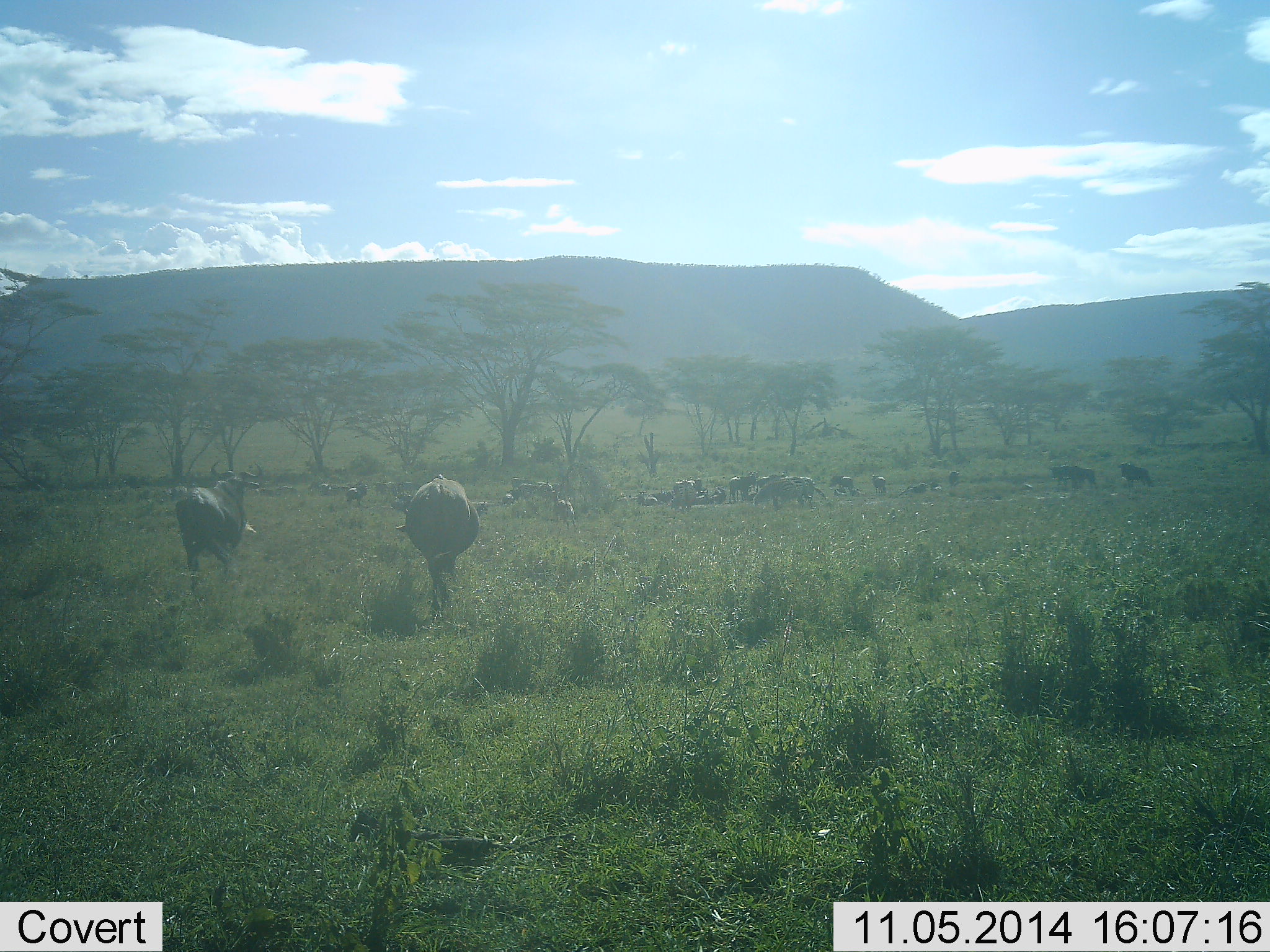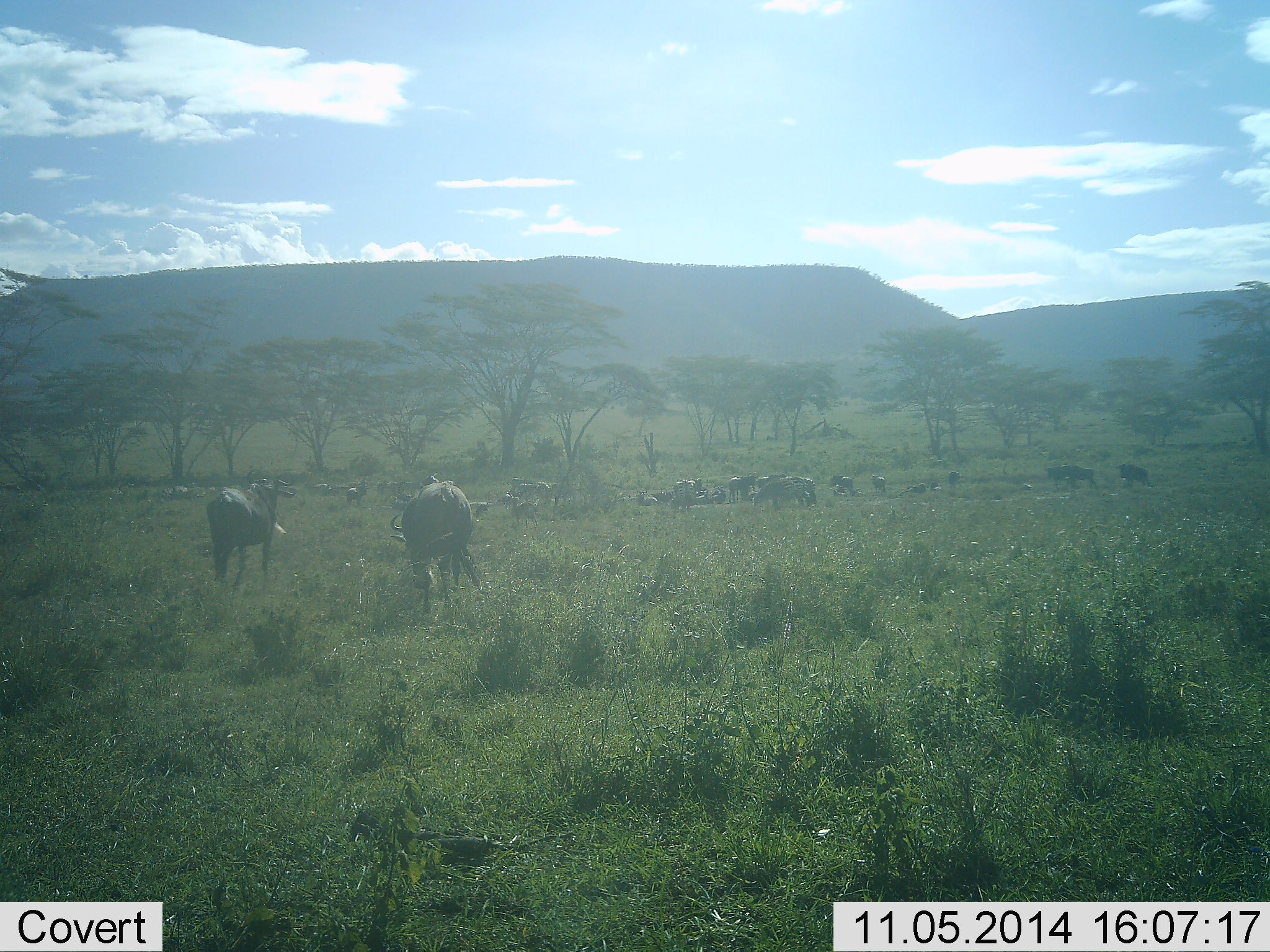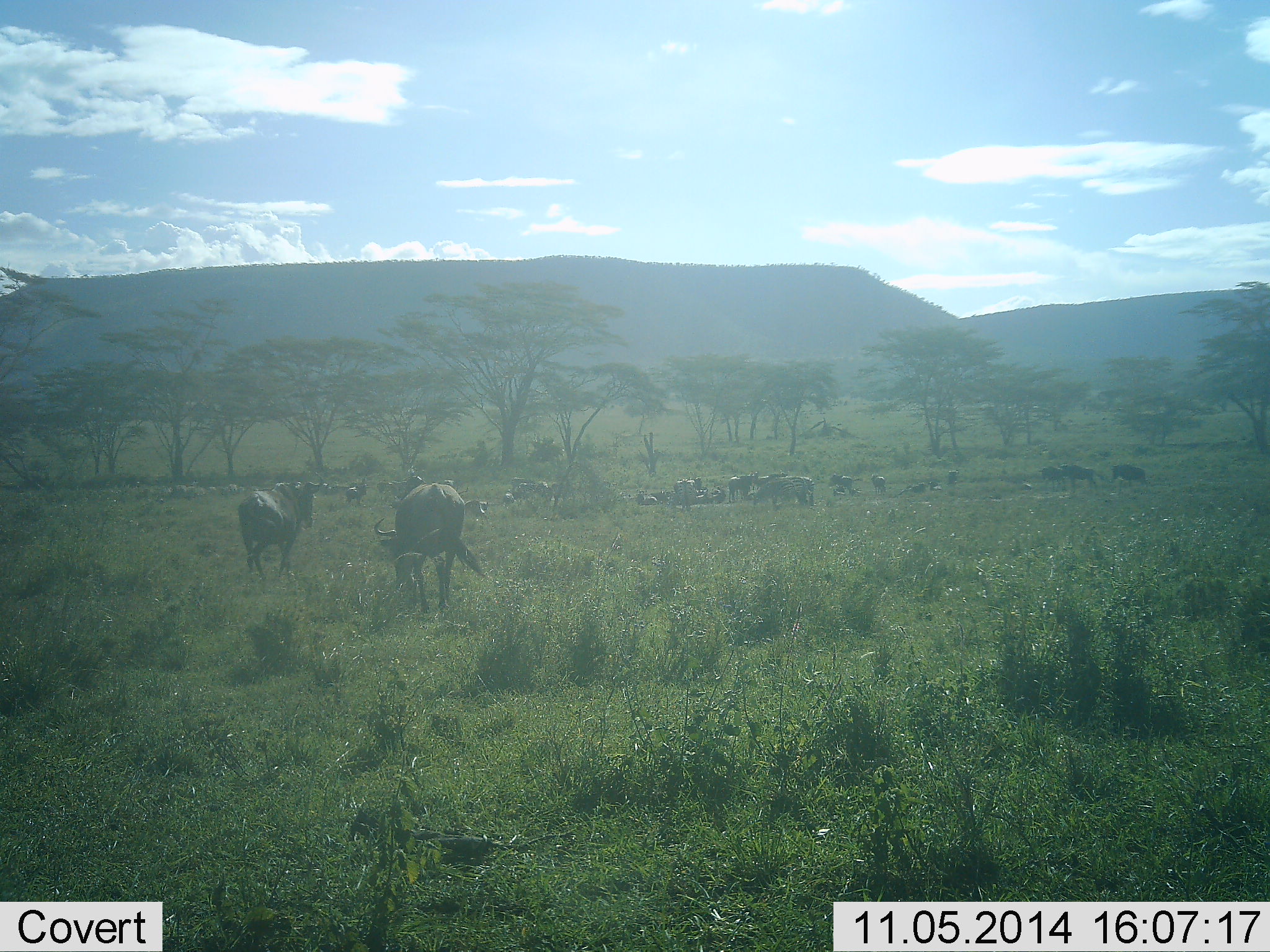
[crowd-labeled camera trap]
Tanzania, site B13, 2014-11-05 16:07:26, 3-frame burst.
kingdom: Animalia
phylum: Chordata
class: Mammalia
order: Artiodactyla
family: Bovidae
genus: Connochaetes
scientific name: Connochaetes taurinus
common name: blue wildebeest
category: wildebeest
Wildebeest (blue wildebeest) (Connochaetes taurinus), count 11-50. Behavior (volunteer vote fractions): standing 70%, resting 40%, moving 60%, interacting 10%. Young present (vote fraction): 10%. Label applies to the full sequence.